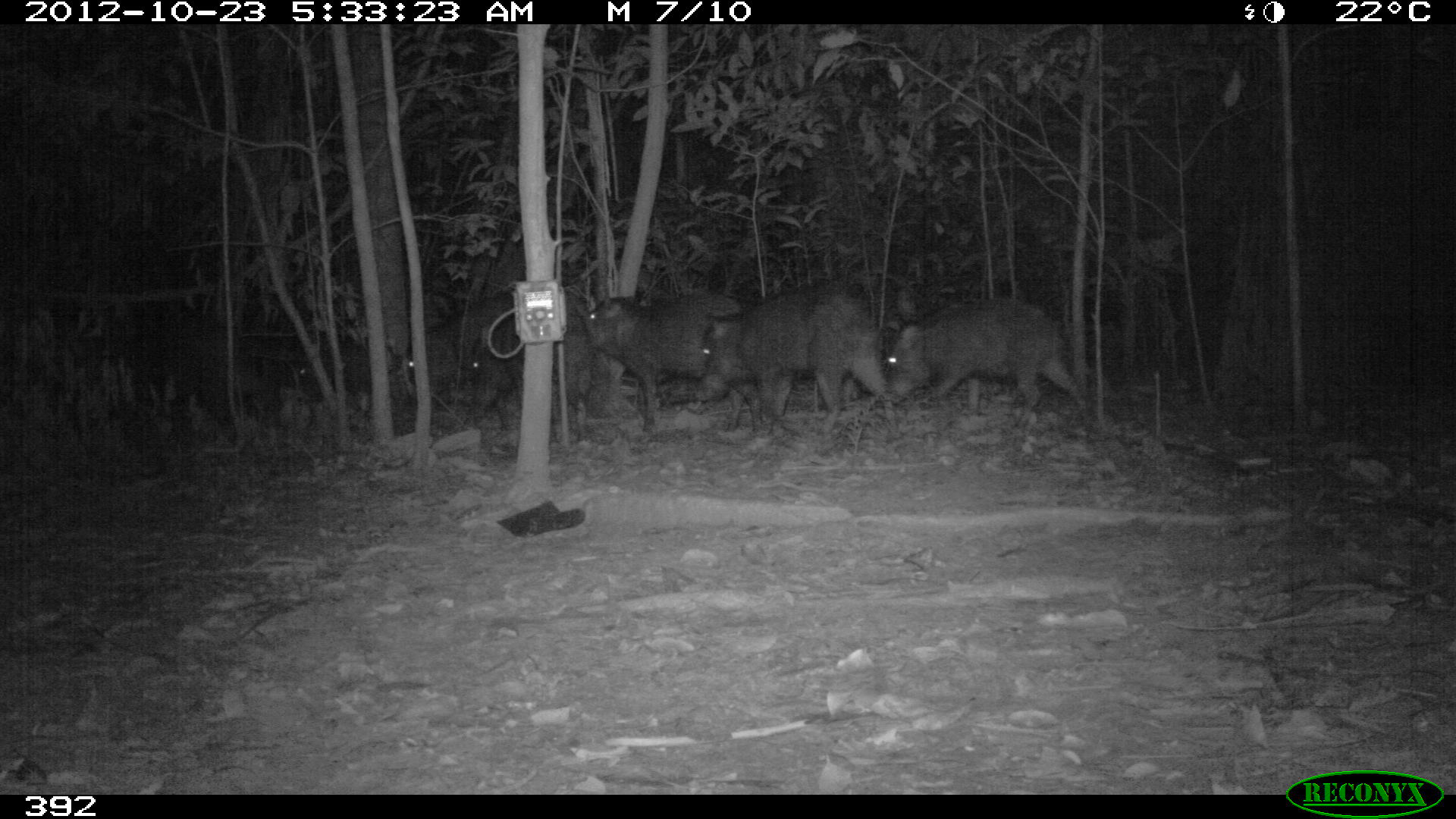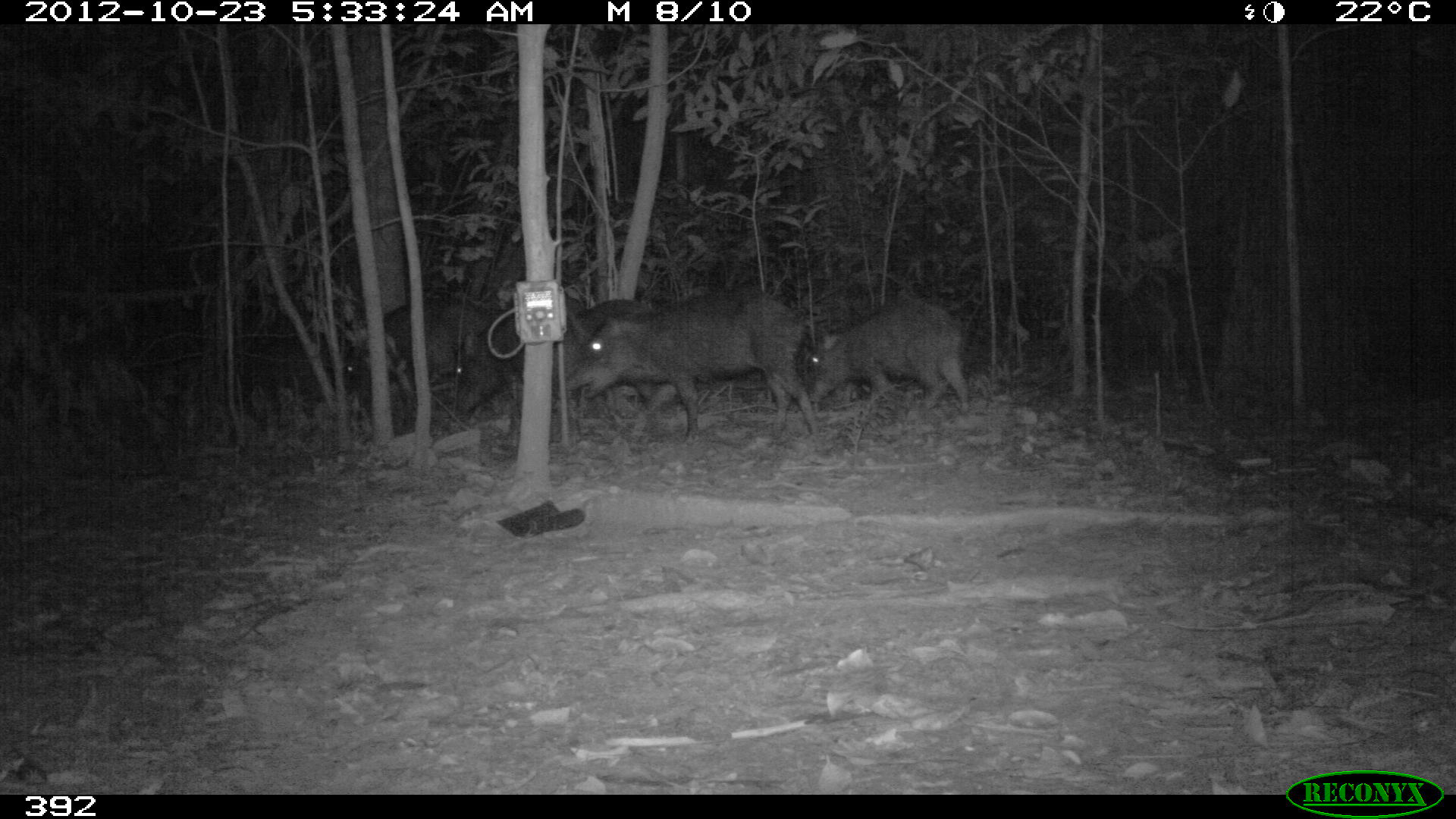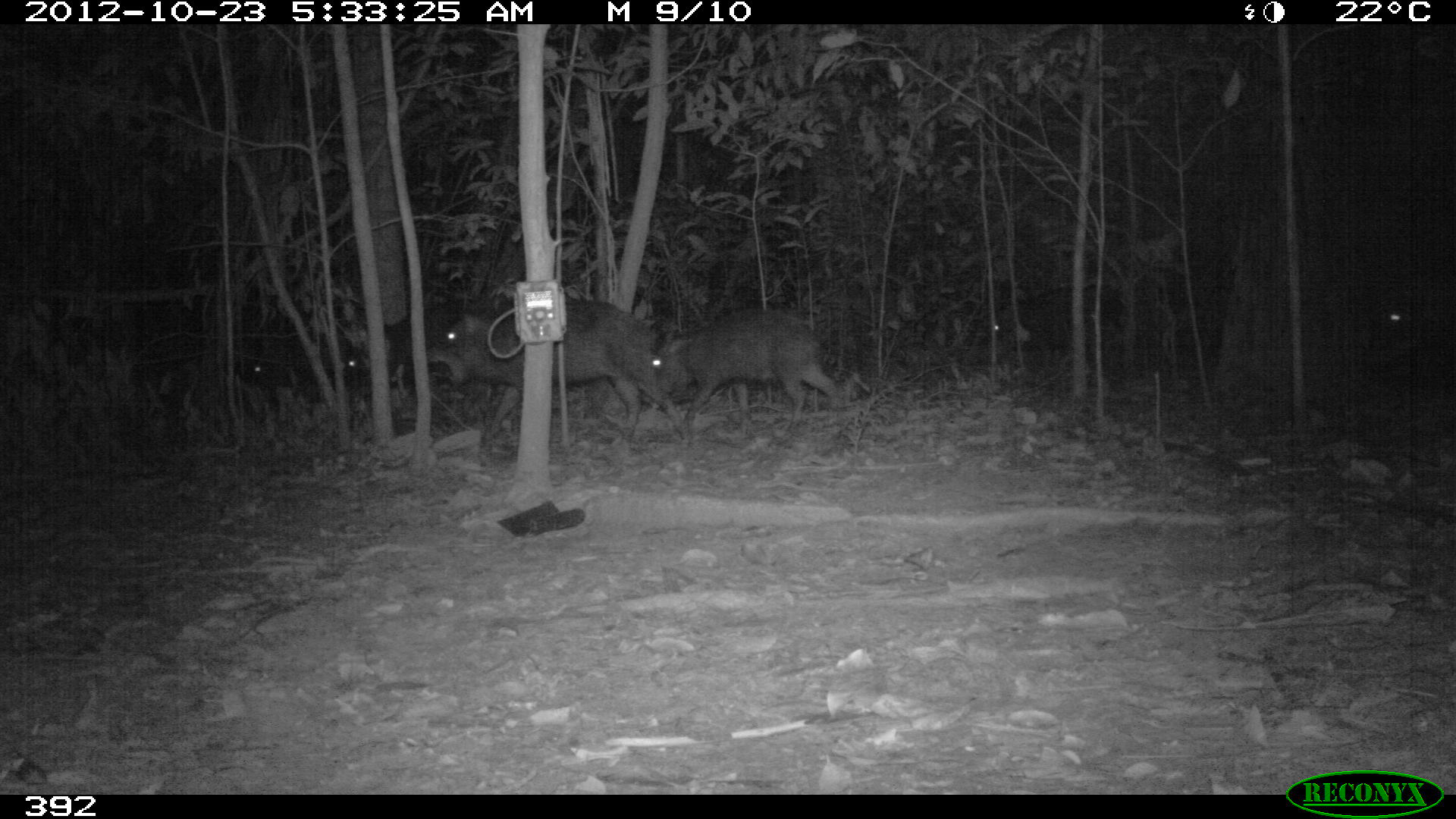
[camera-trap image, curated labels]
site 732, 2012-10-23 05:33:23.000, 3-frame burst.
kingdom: Animalia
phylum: Chordata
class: Mammalia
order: Artiodactyla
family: Tayassuidae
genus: Tayassu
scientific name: Tayassu pecari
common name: white-lipped peccary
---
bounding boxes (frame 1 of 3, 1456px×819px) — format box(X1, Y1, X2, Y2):
tayassu pecari: box(698, 285, 899, 429); box(882, 300, 1083, 431); box(582, 291, 762, 429); box(401, 288, 571, 432); box(467, 301, 604, 433); box(298, 343, 391, 387)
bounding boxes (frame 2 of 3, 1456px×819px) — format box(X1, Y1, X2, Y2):
tayassu pecari: box(563, 285, 817, 443); box(809, 301, 969, 411); box(454, 297, 584, 415); box(234, 334, 355, 429); box(550, 300, 655, 400); box(341, 306, 436, 393); box(426, 302, 489, 381)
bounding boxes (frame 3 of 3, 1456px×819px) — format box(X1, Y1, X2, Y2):
tayassu pecari: box(424, 302, 692, 445); box(647, 308, 838, 441); box(985, 283, 1118, 374); box(374, 303, 504, 390); box(1369, 303, 1456, 376); box(248, 316, 317, 399); box(313, 329, 378, 408)